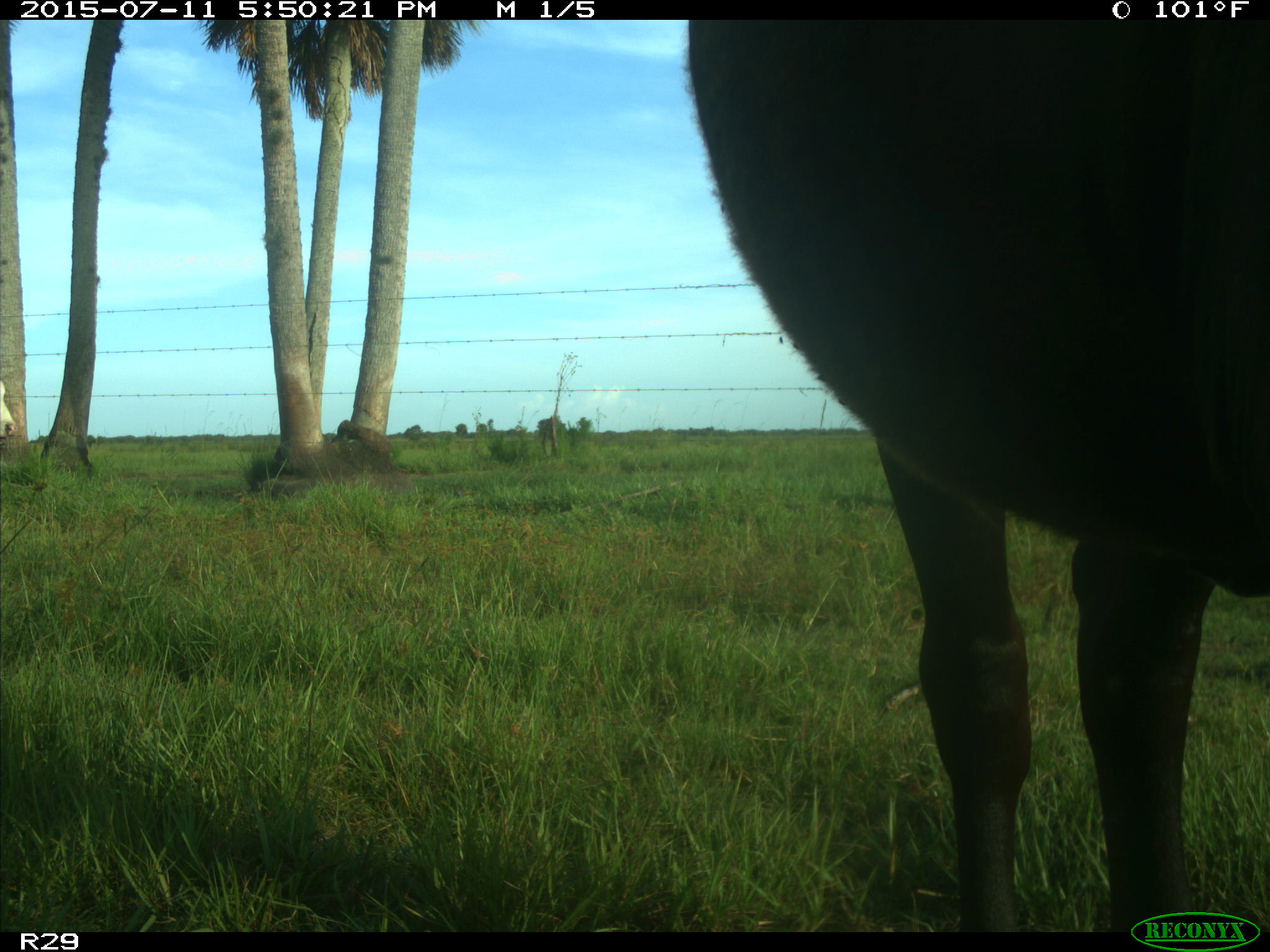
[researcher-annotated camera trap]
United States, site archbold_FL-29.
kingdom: Animalia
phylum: Chordata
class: Mammalia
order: Artiodactyla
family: Bovidae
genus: Bos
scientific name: Bos taurus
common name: domestic cow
Bos taurus (domestic cow).